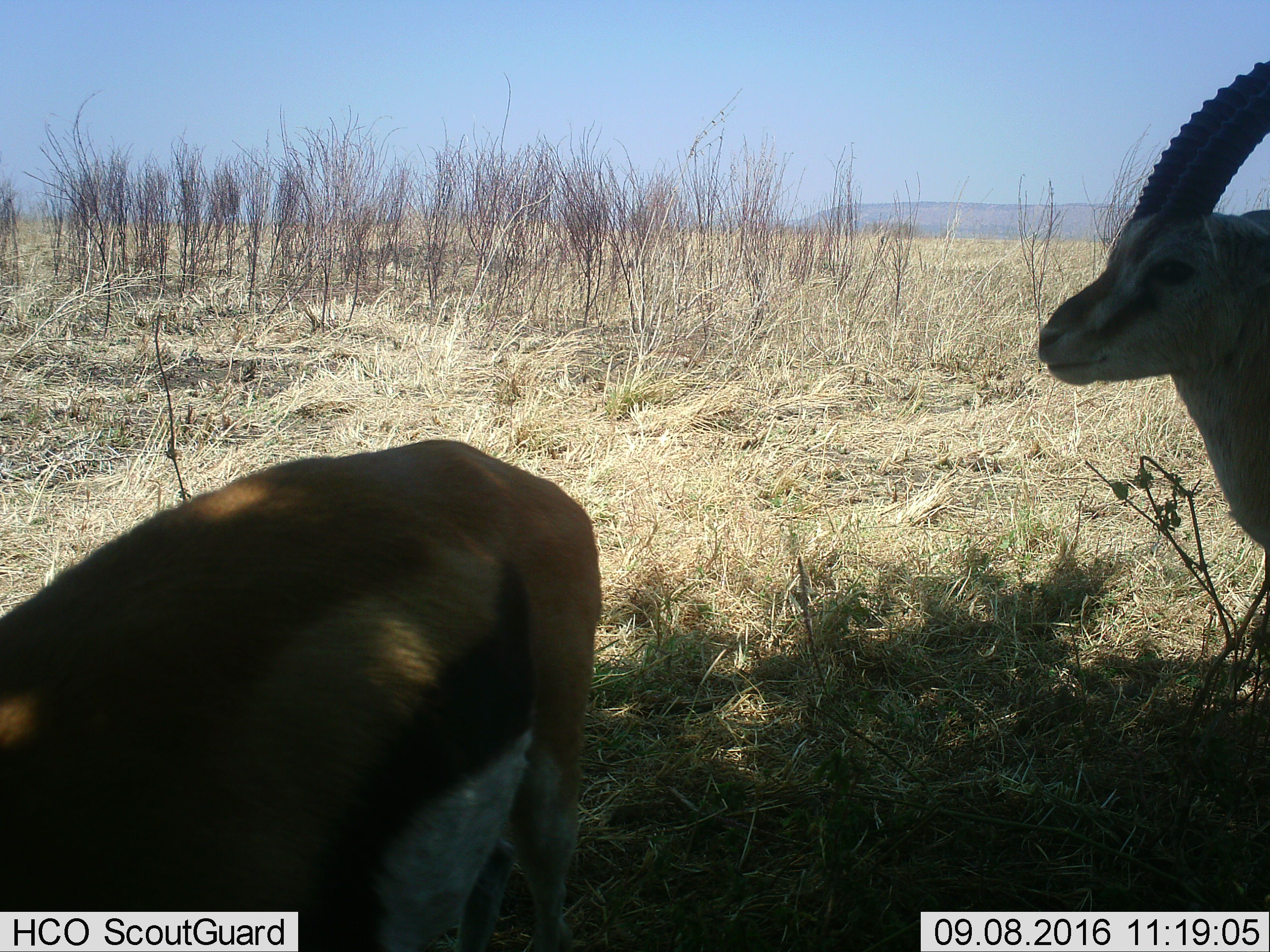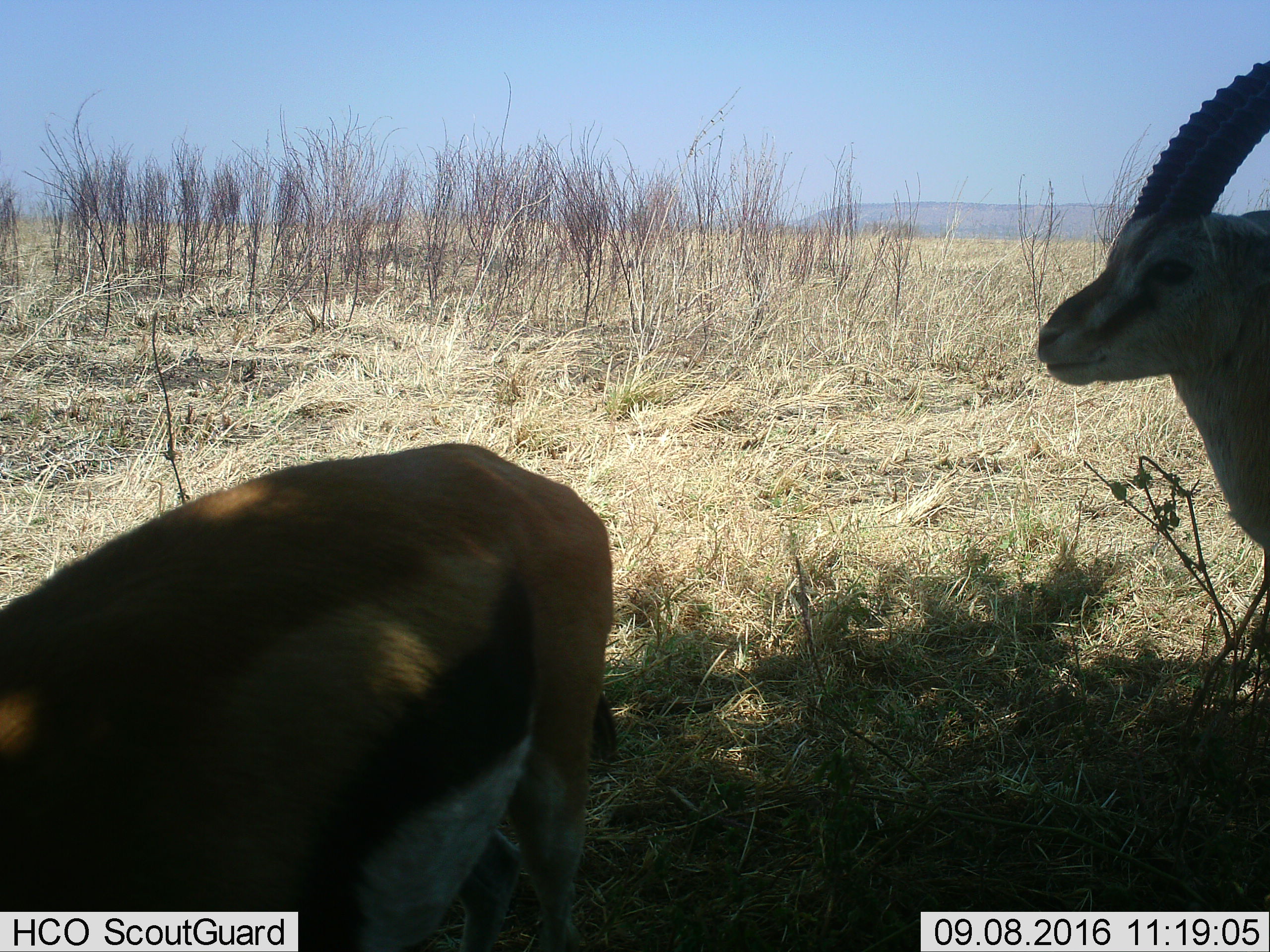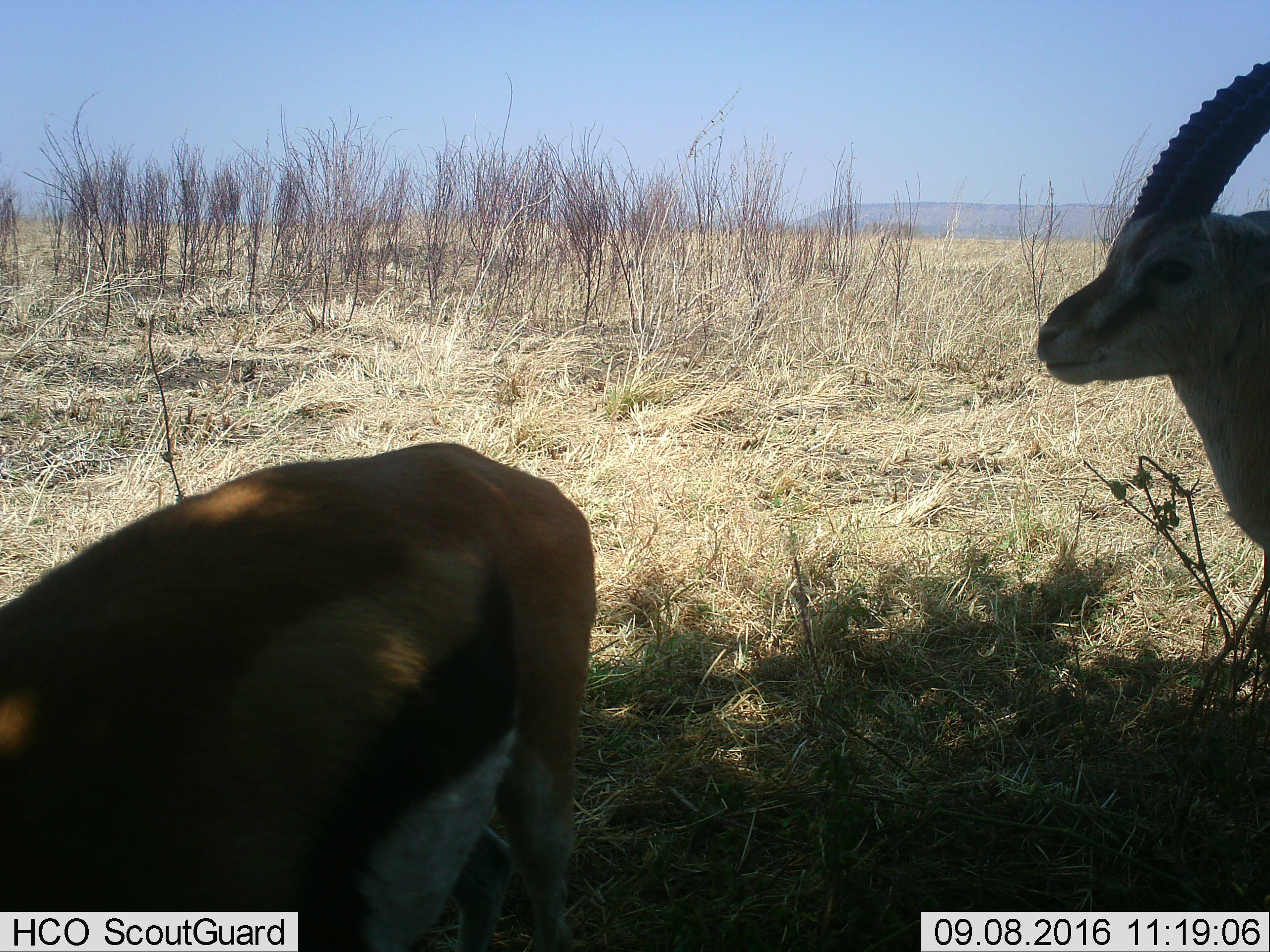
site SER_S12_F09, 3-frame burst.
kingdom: Animalia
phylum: Chordata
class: Mammalia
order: Artiodactyla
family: Bovidae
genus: Eudorcas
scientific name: Eudorcas thomsonii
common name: thomson's gazelle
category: gazellethomsons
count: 2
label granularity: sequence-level